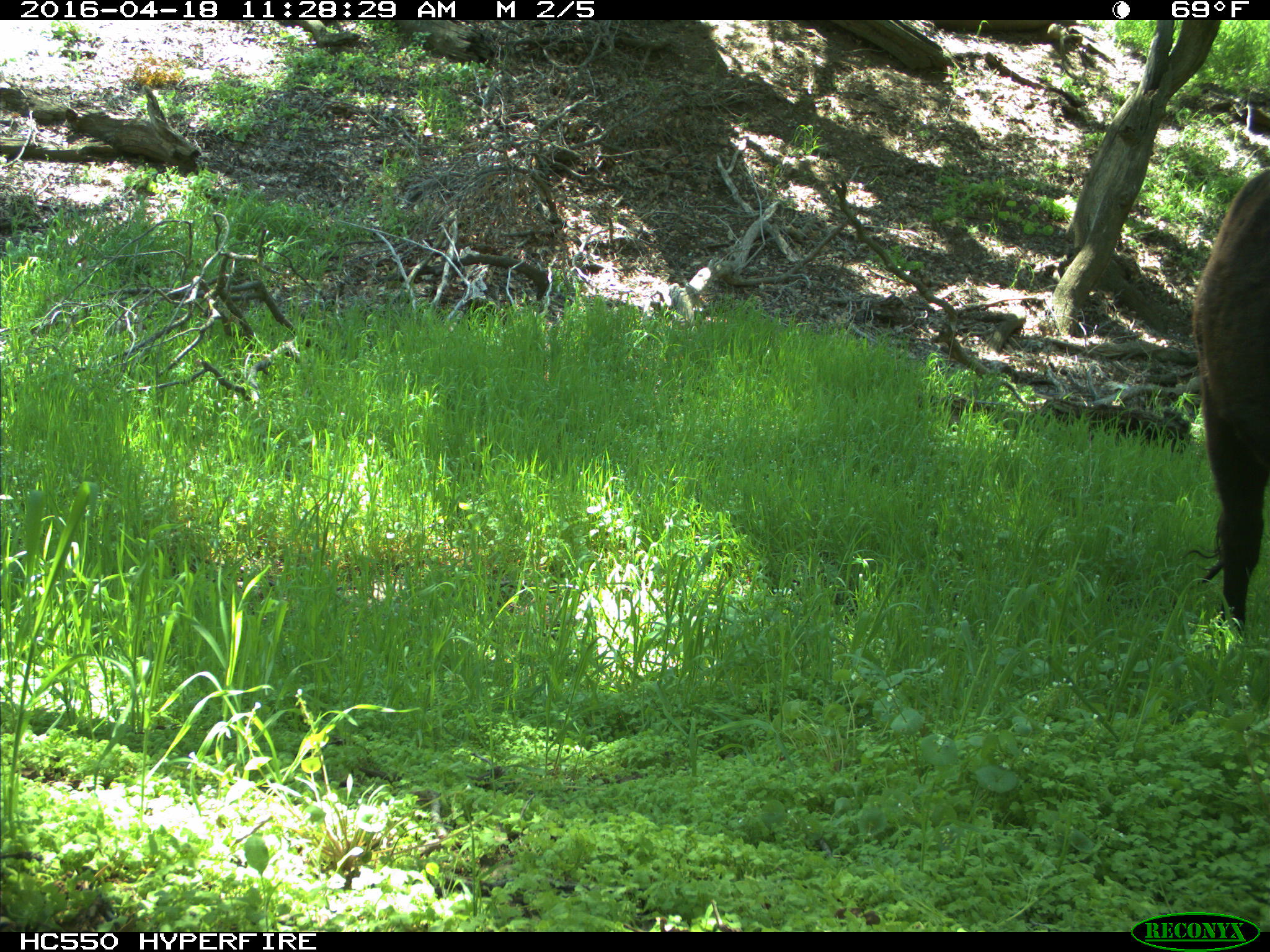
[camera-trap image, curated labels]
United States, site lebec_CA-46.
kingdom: Animalia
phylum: Chordata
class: Mammalia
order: Artiodactyla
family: Bovidae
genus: Bos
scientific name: Bos taurus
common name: domestic cow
Bos taurus (domestic cow).